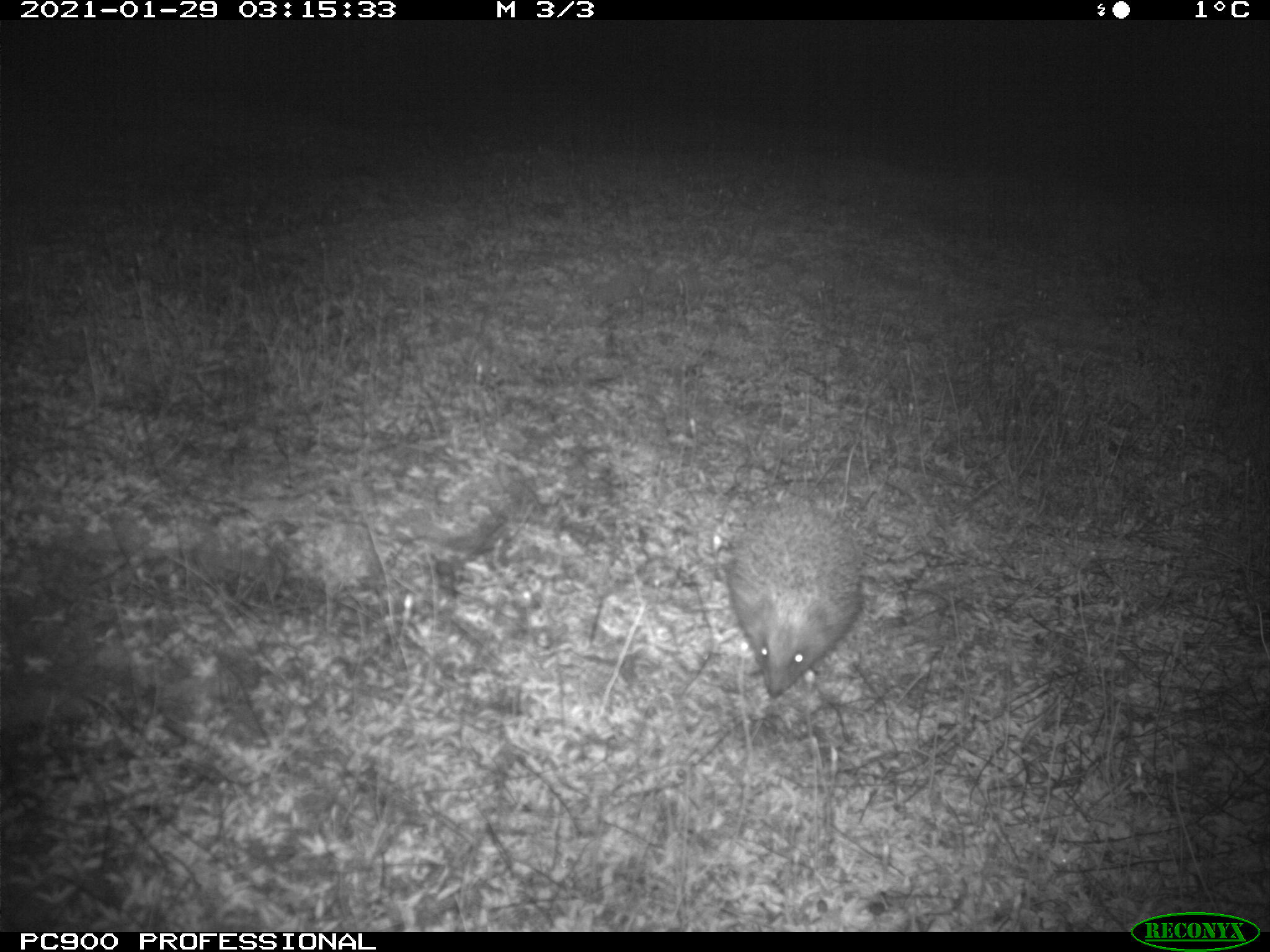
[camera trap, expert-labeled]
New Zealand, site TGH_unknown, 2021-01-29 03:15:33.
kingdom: Animalia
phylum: Chordata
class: Mammalia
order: Eulipotyphla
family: Erinaceidae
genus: Erinaceus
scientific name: Erinaceus europaeus europaeus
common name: european hedgehog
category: hedgehog